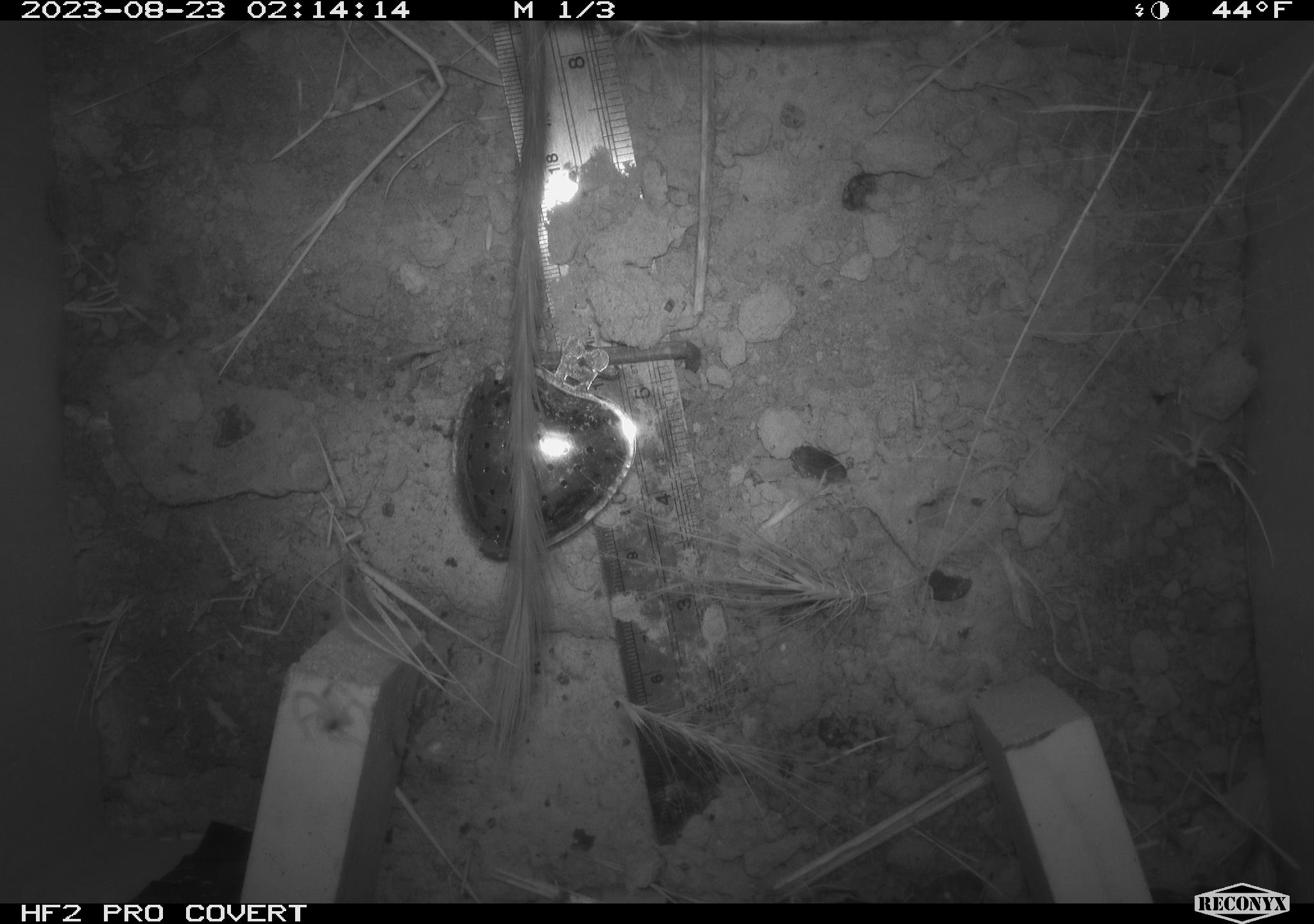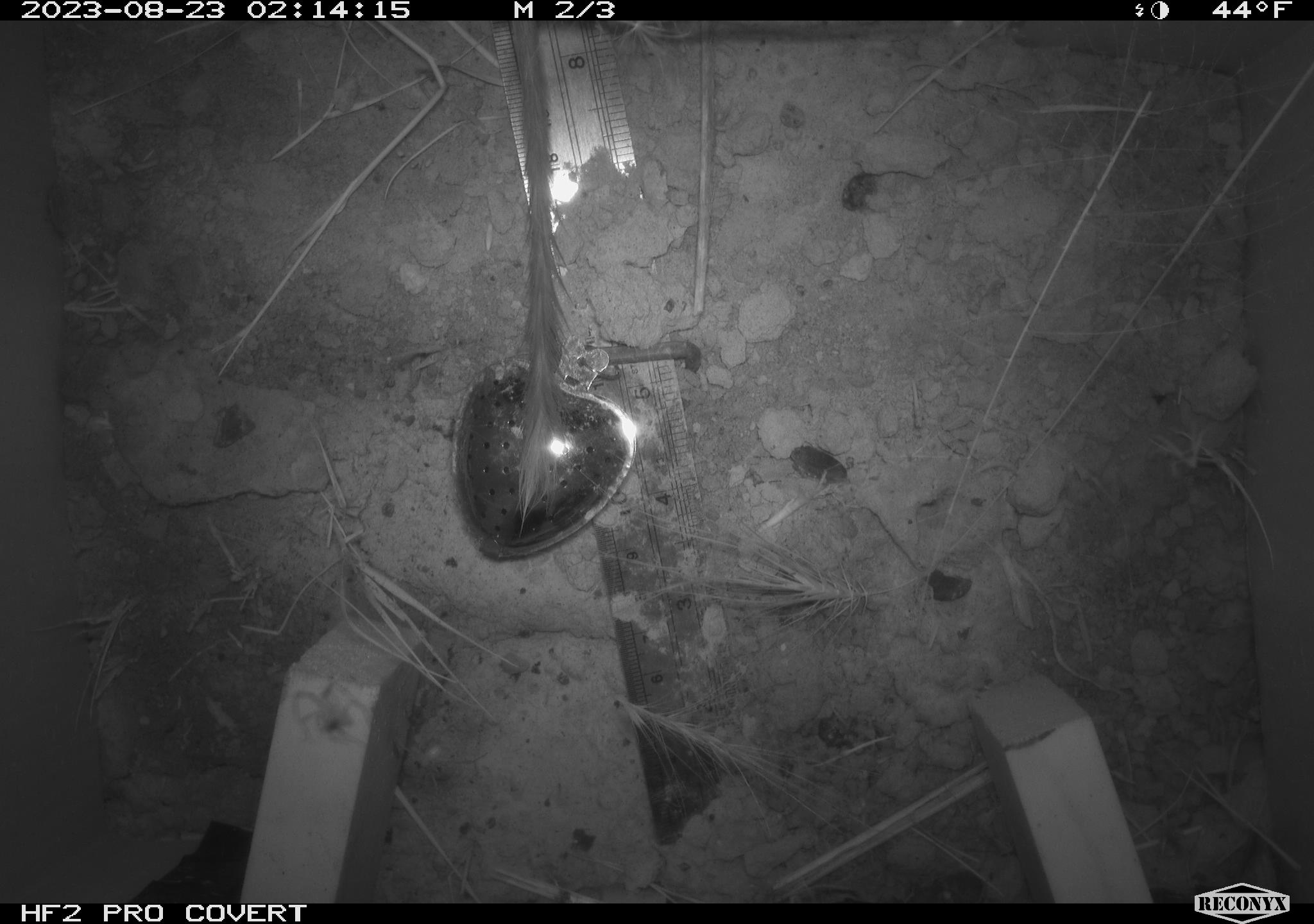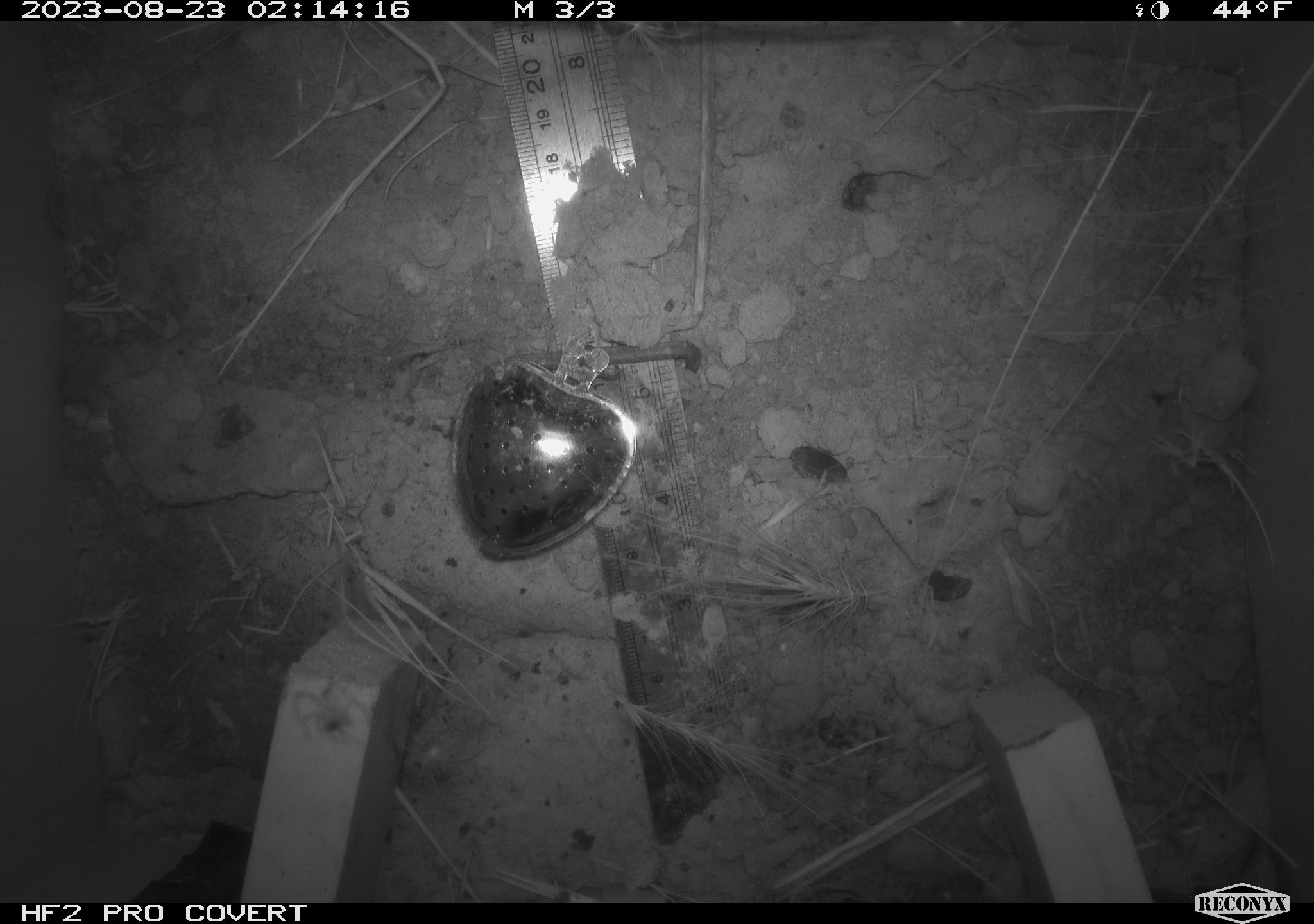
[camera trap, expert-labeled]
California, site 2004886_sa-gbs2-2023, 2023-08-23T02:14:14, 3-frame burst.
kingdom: Animalia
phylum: Chordata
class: Mammalia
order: Rodentia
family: Heteromyidae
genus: Dipodomys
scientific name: Dipodomys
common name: kangaroo rats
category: dipodomys species